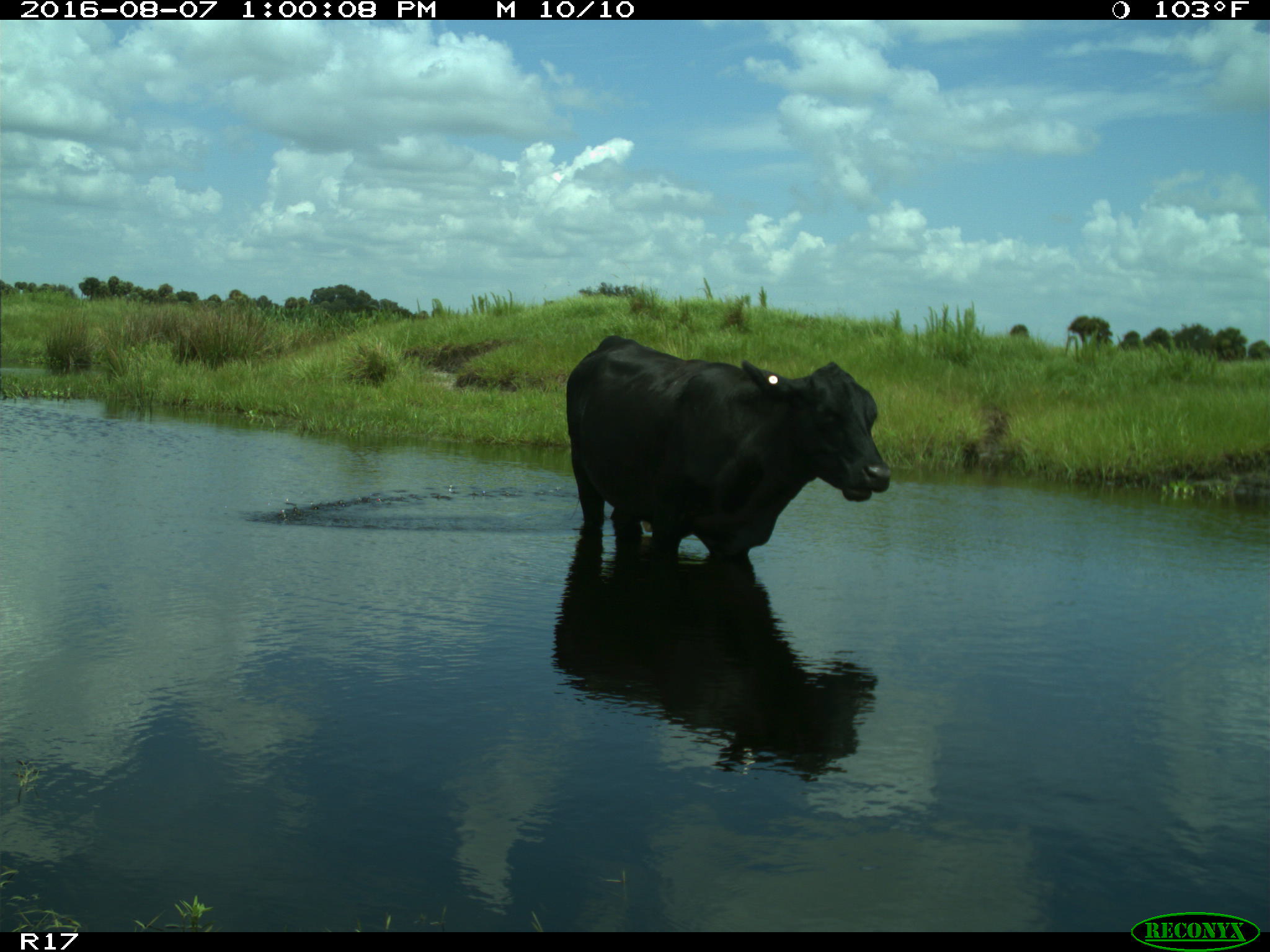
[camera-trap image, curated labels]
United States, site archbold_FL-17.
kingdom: Animalia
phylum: Chordata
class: Mammalia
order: Artiodactyla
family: Bovidae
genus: Bos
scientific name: Bos taurus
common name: domestic cow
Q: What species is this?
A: Bos taurus (domestic cow).